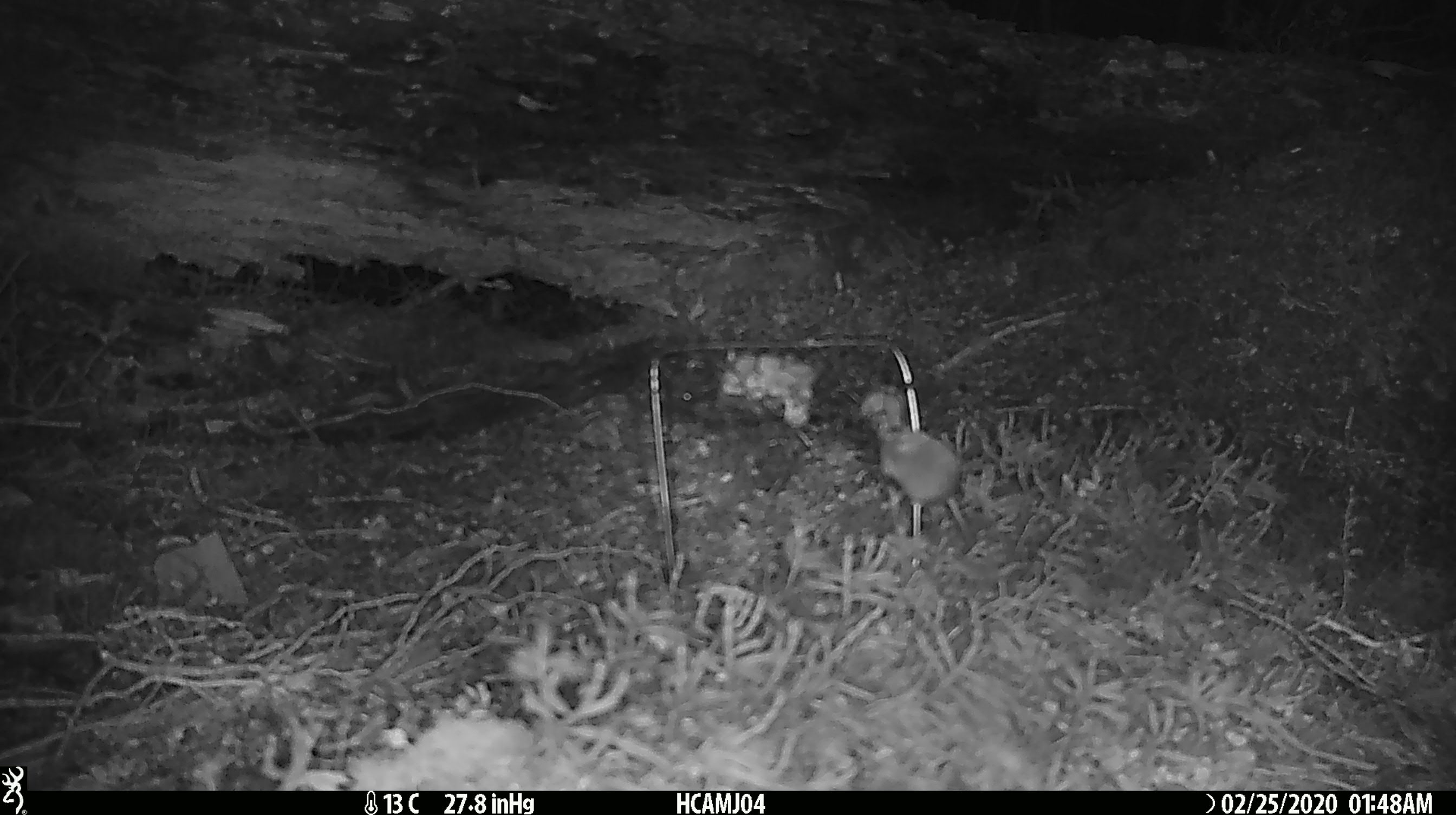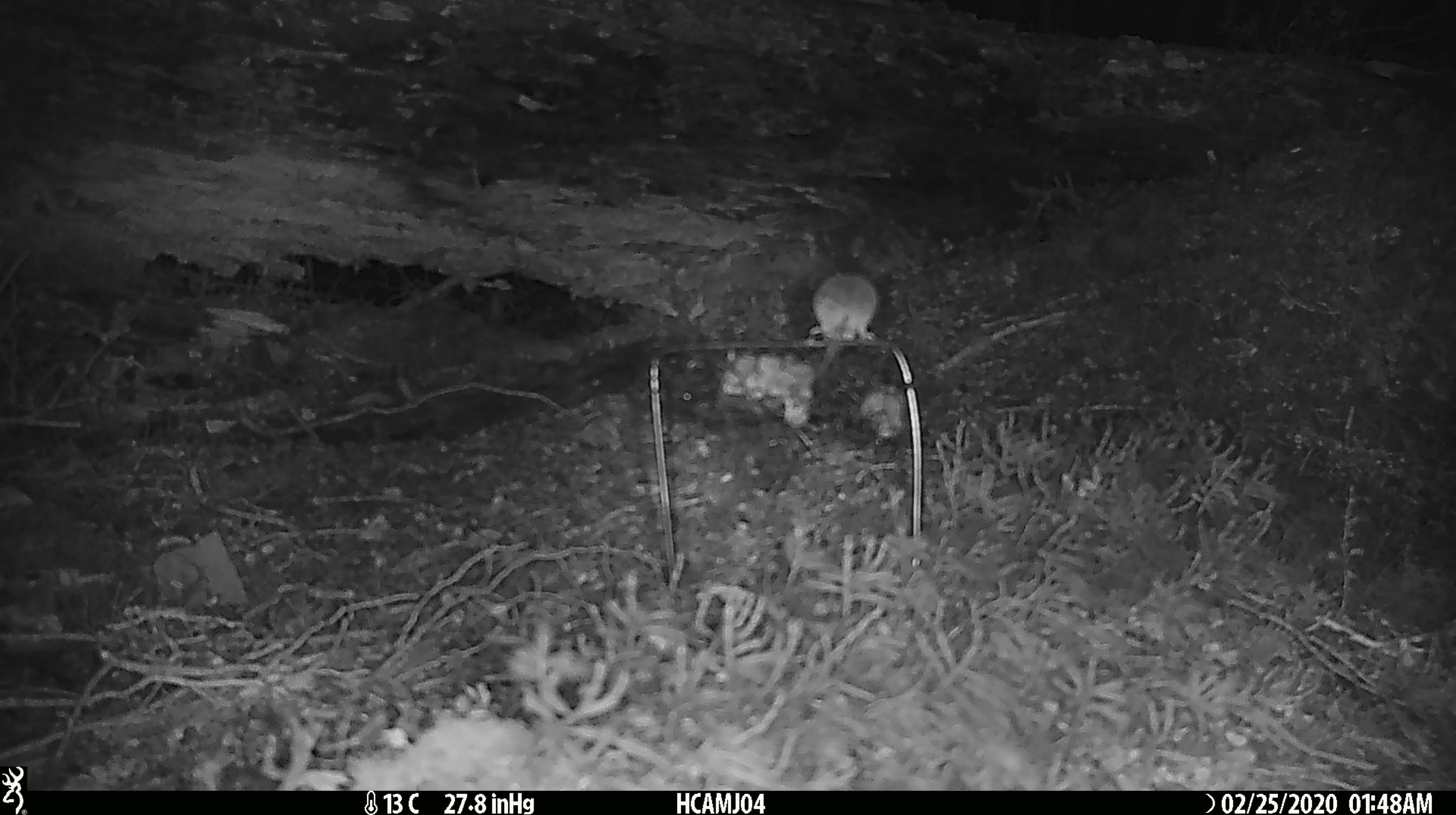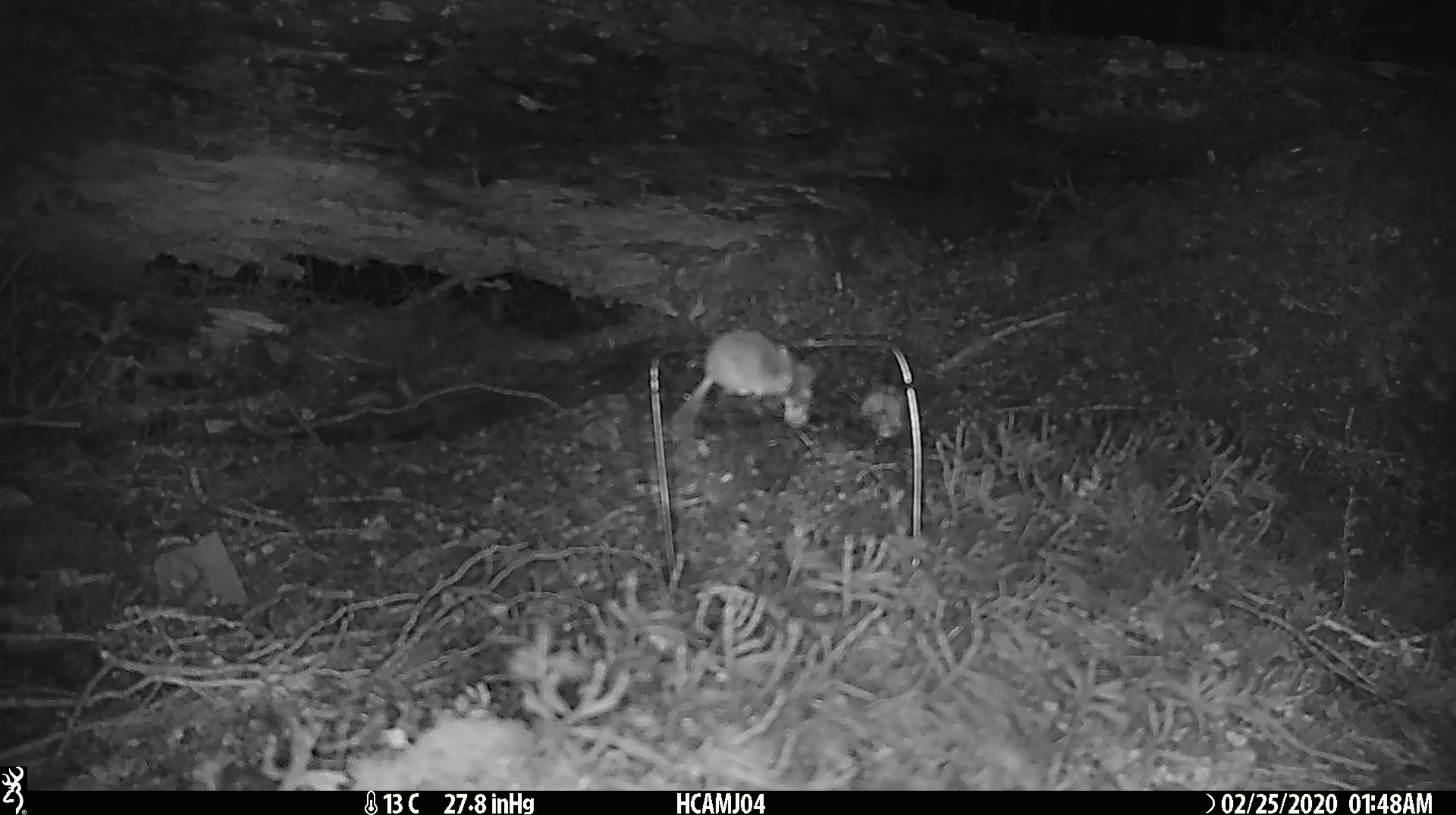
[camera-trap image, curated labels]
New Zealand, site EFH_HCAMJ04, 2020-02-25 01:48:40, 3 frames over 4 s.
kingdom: Animalia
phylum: Chordata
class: Mammalia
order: Rodentia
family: Muridae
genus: Mus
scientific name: Mus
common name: mouse